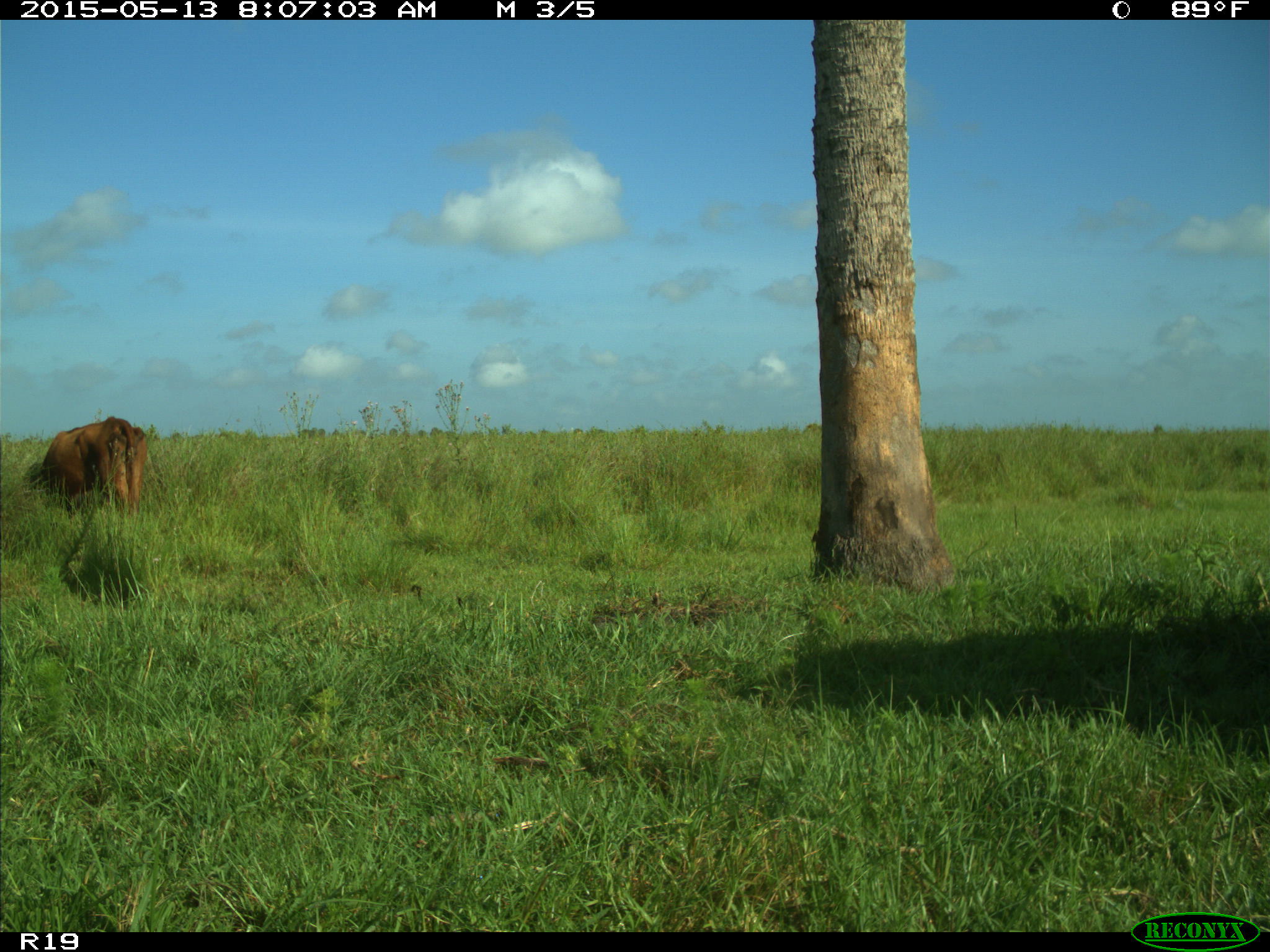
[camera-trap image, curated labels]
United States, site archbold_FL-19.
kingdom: Animalia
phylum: Chordata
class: Mammalia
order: Artiodactyla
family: Bovidae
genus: Bos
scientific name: Bos taurus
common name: domestic cow